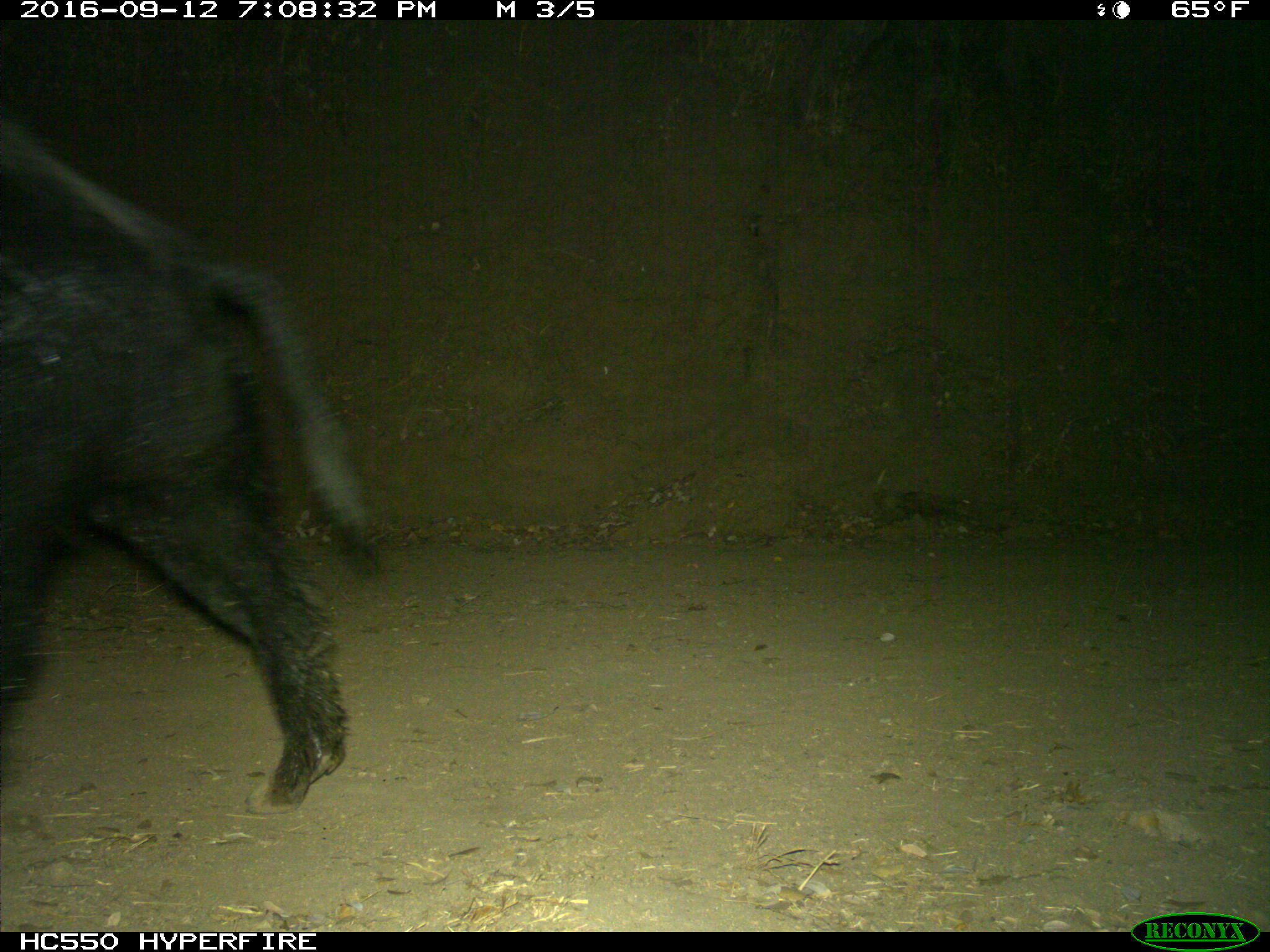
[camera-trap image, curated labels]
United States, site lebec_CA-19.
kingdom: Animalia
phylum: Chordata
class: Mammalia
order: Artiodactyla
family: Suidae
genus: Sus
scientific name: Sus scrofa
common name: wild boar